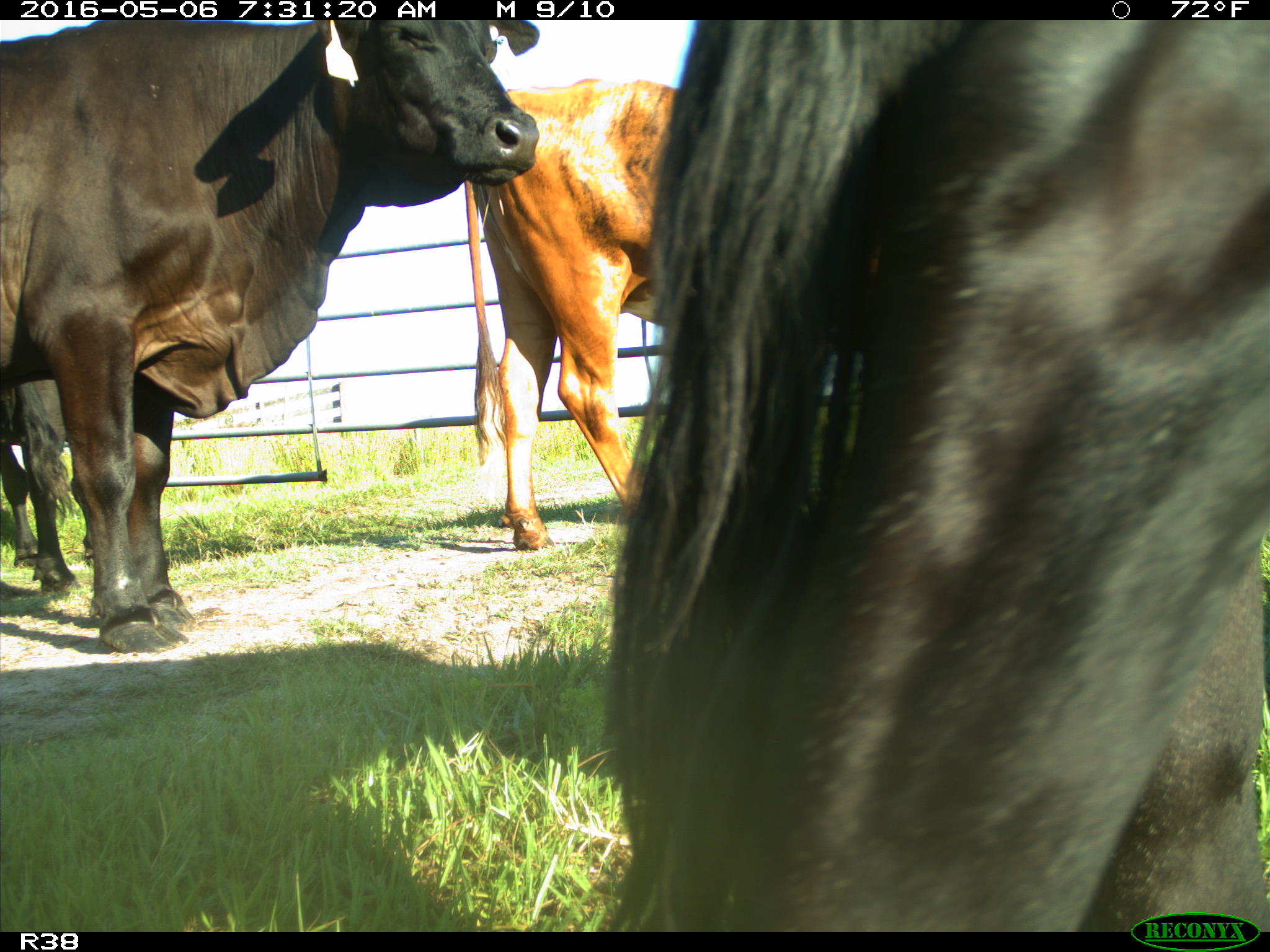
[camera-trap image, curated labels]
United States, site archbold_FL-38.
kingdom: Animalia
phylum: Chordata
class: Mammalia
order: Artiodactyla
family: Bovidae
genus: Bos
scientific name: Bos taurus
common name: domestic cow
Bos taurus (domestic cow).